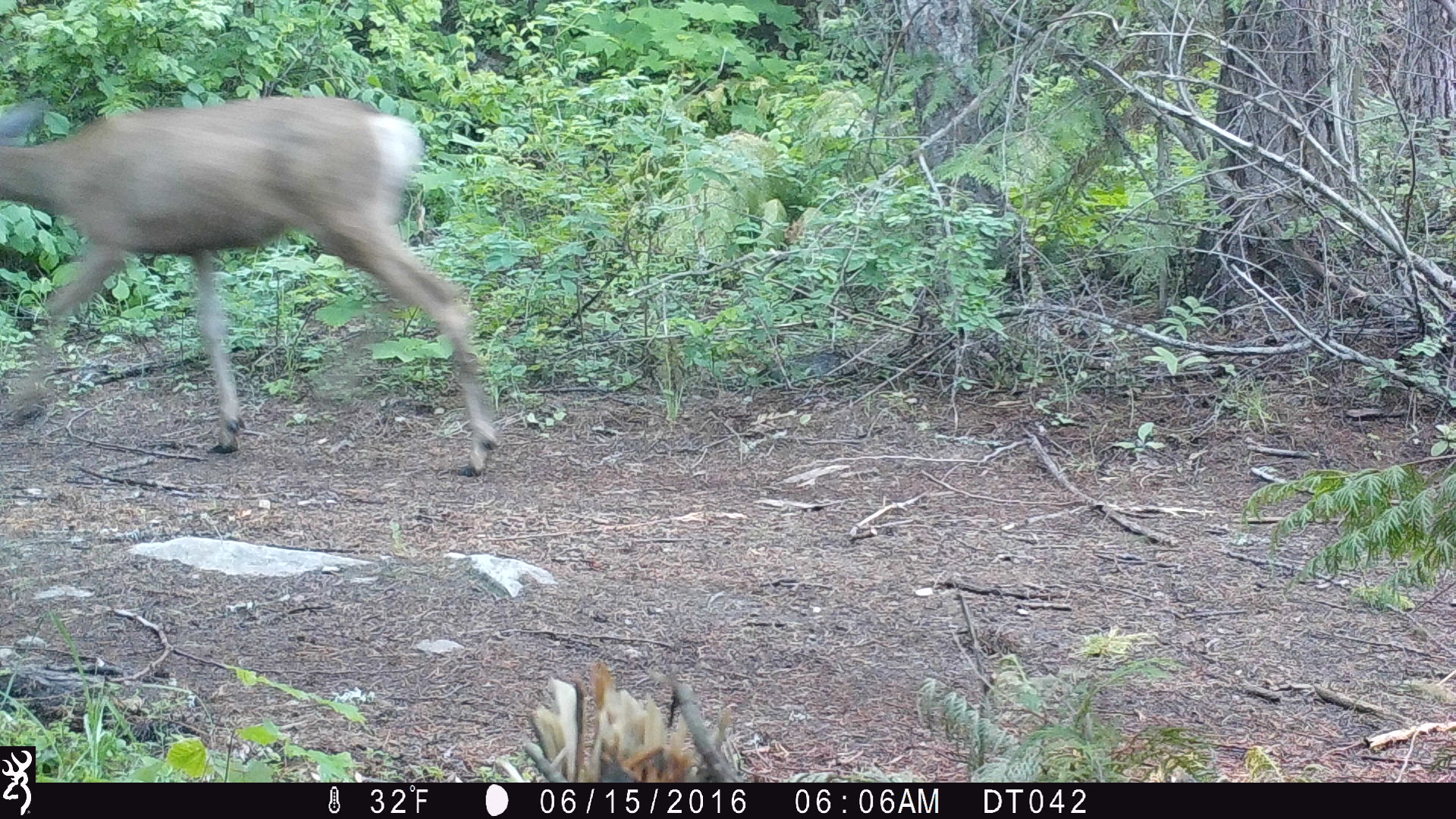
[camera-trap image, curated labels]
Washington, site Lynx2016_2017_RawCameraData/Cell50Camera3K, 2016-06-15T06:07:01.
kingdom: Animalia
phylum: Chordata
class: Mammalia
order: Artiodactyla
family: Cervidae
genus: Odocoileus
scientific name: Odocoileus hemionus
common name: mule deer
Odocoileus hemionus (mule deer). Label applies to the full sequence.